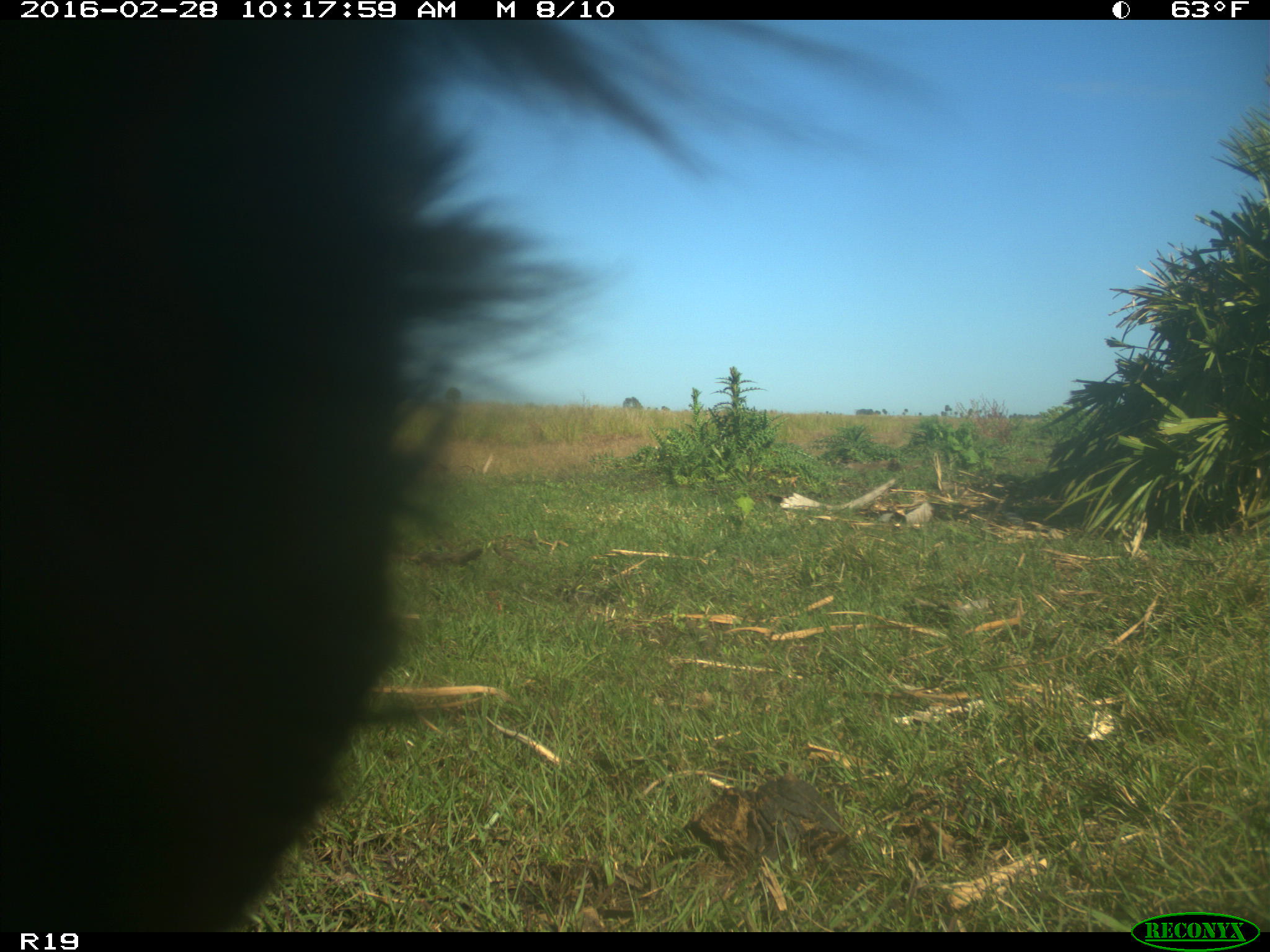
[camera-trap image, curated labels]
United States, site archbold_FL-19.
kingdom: Animalia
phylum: Chordata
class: Mammalia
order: Artiodactyla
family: Bovidae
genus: Bos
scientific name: Bos taurus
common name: domestic cow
Bos taurus (domestic cow).